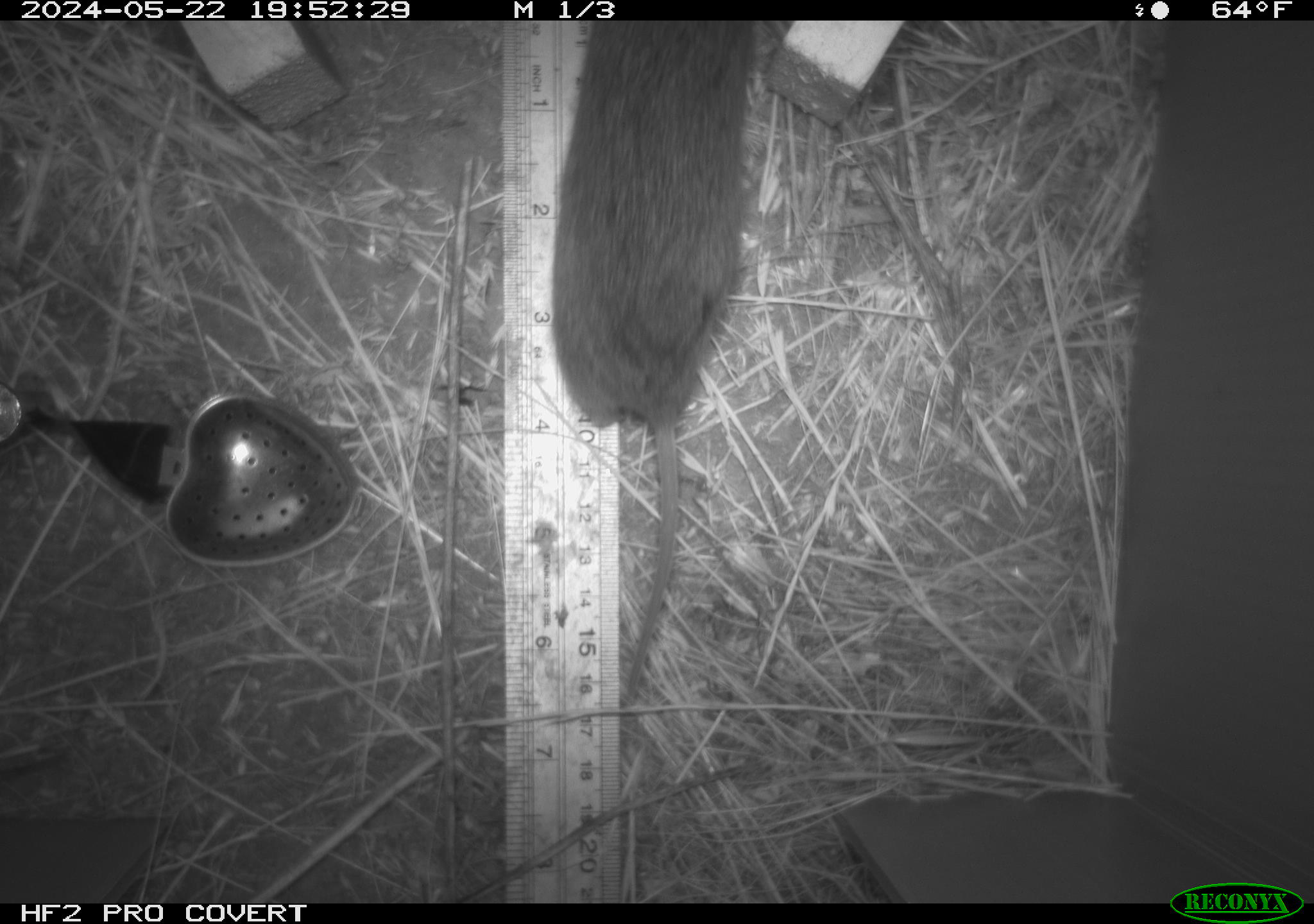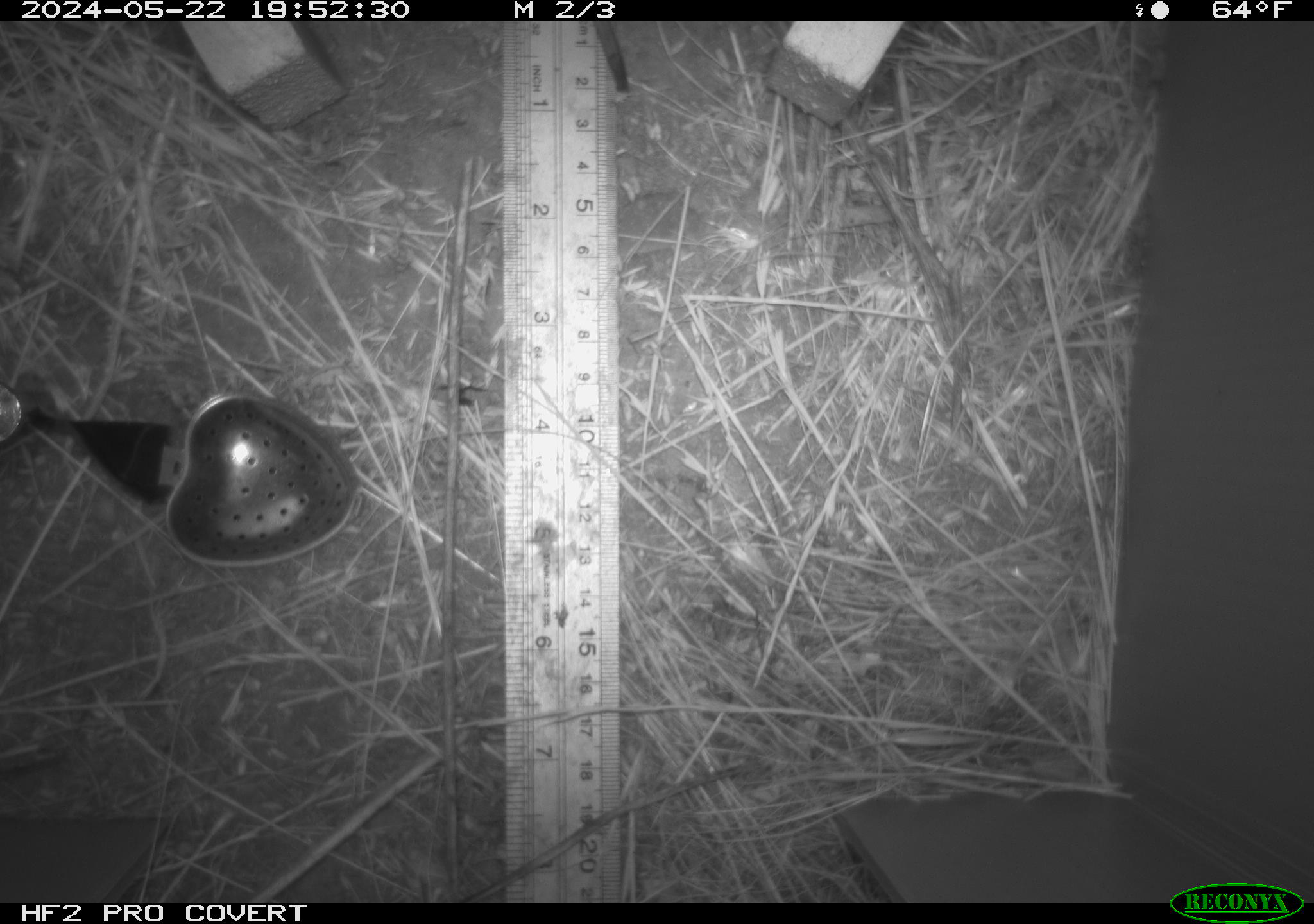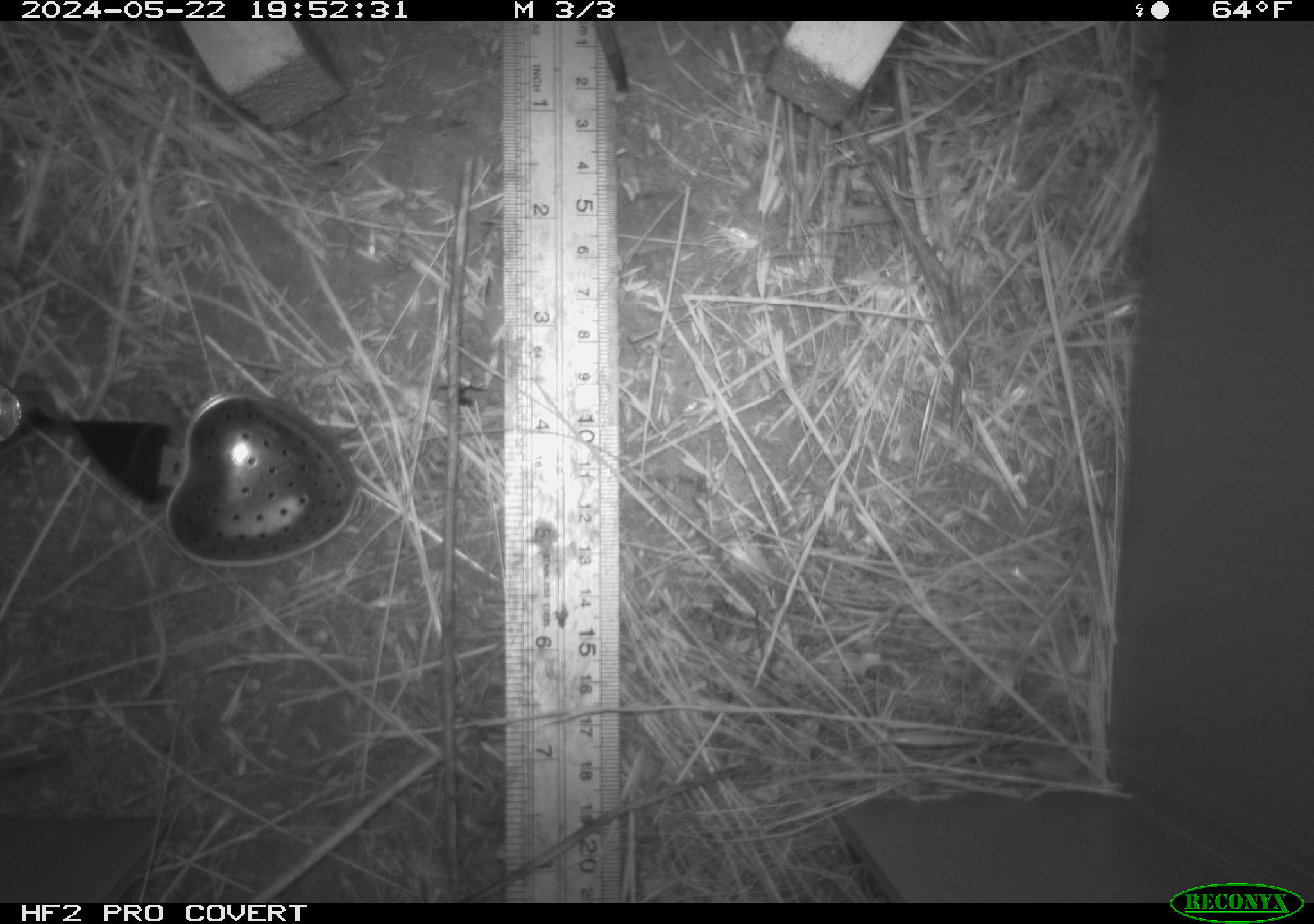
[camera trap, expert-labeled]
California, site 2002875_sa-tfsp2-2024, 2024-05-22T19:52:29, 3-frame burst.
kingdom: Animalia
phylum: Chordata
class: Mammalia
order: Rodentia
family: Cricetidae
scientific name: Arvicolinae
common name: voles, lemmings, and muskrats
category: arvicolinae subfamily